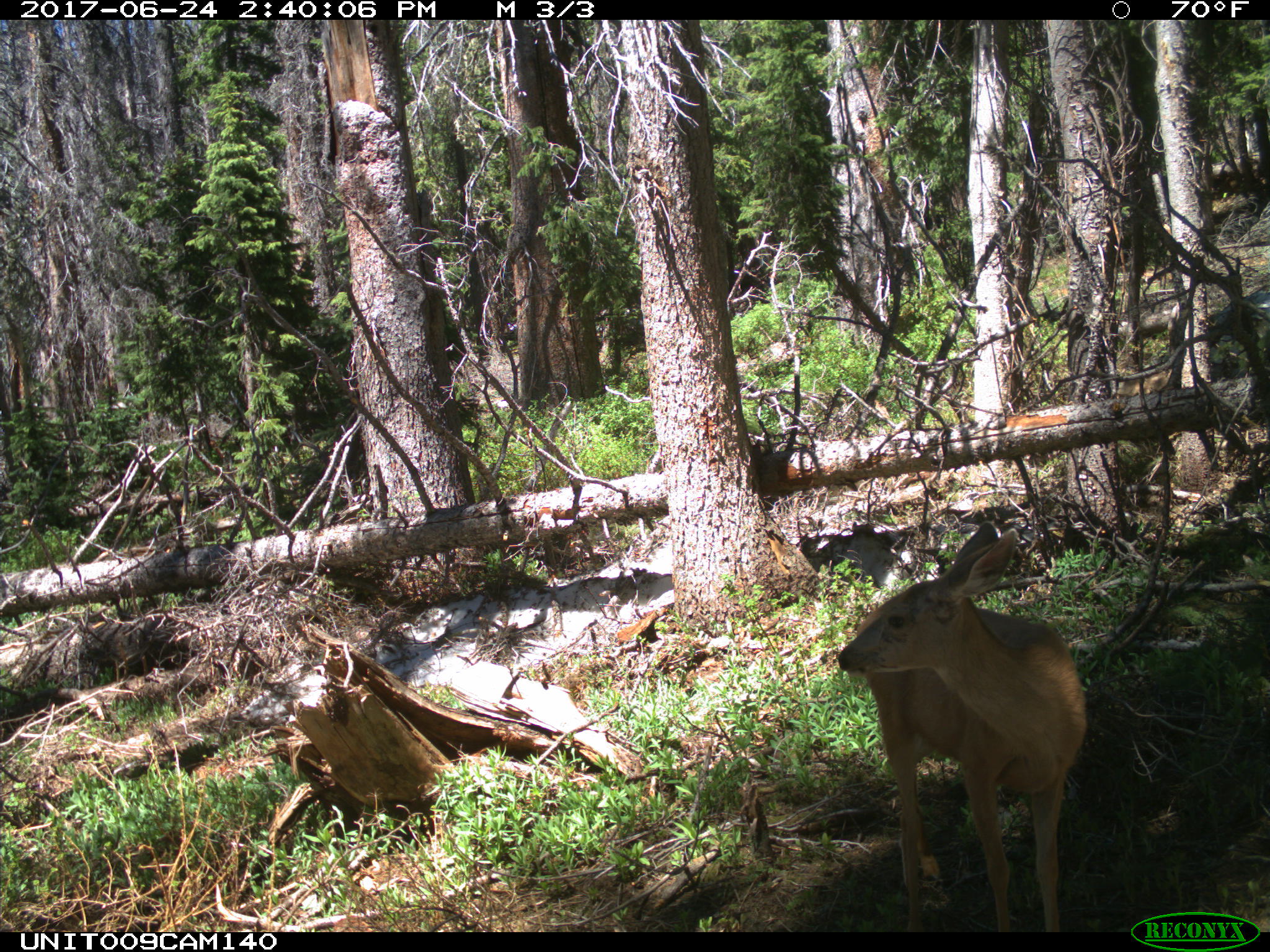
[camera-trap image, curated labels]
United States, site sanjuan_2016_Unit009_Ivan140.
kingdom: Animalia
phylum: Chordata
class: Mammalia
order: Artiodactyla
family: Cervidae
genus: Odocoileus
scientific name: Odocoileus hemionus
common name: mule deer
Odocoileus hemionus (mule deer).